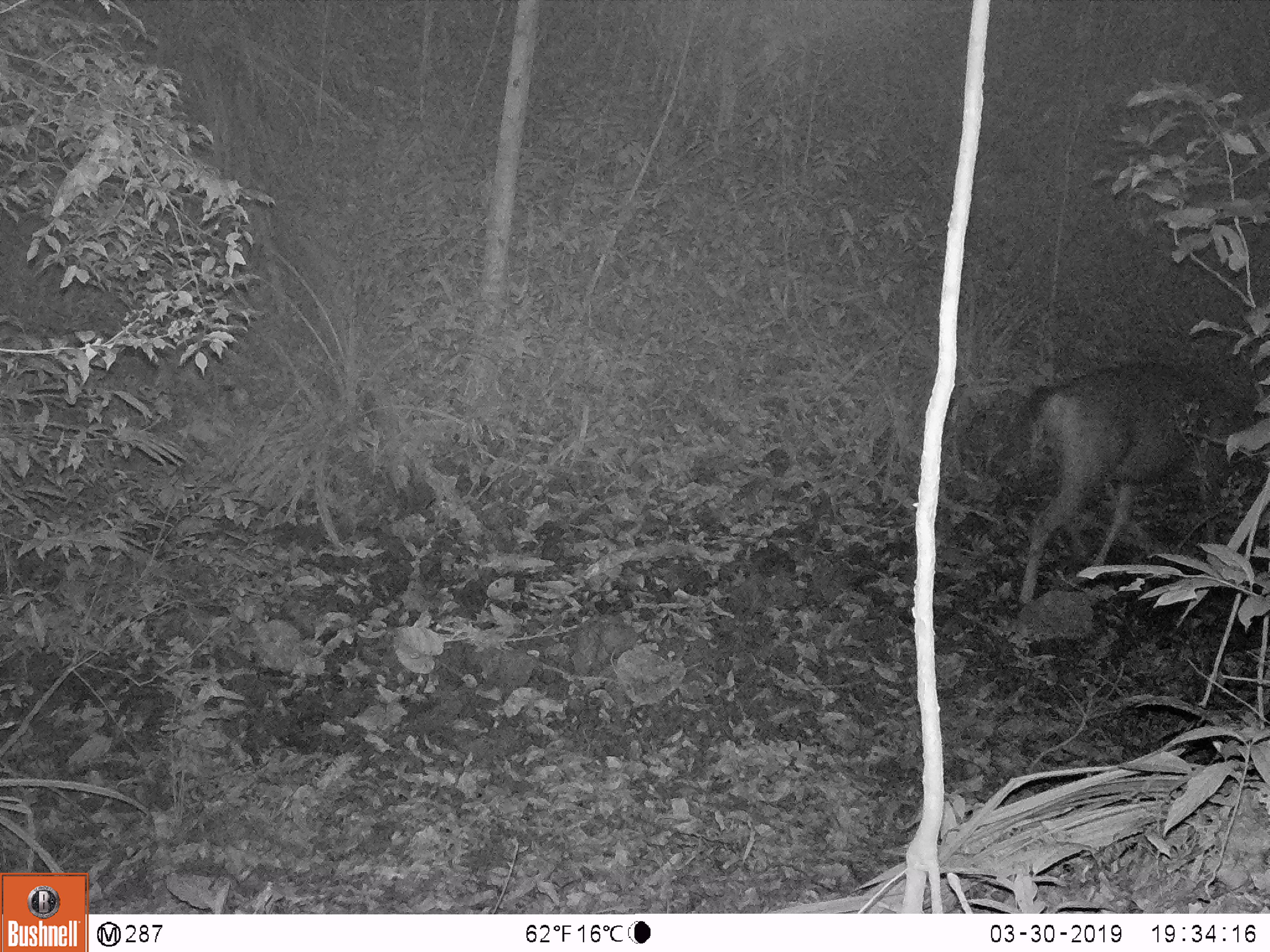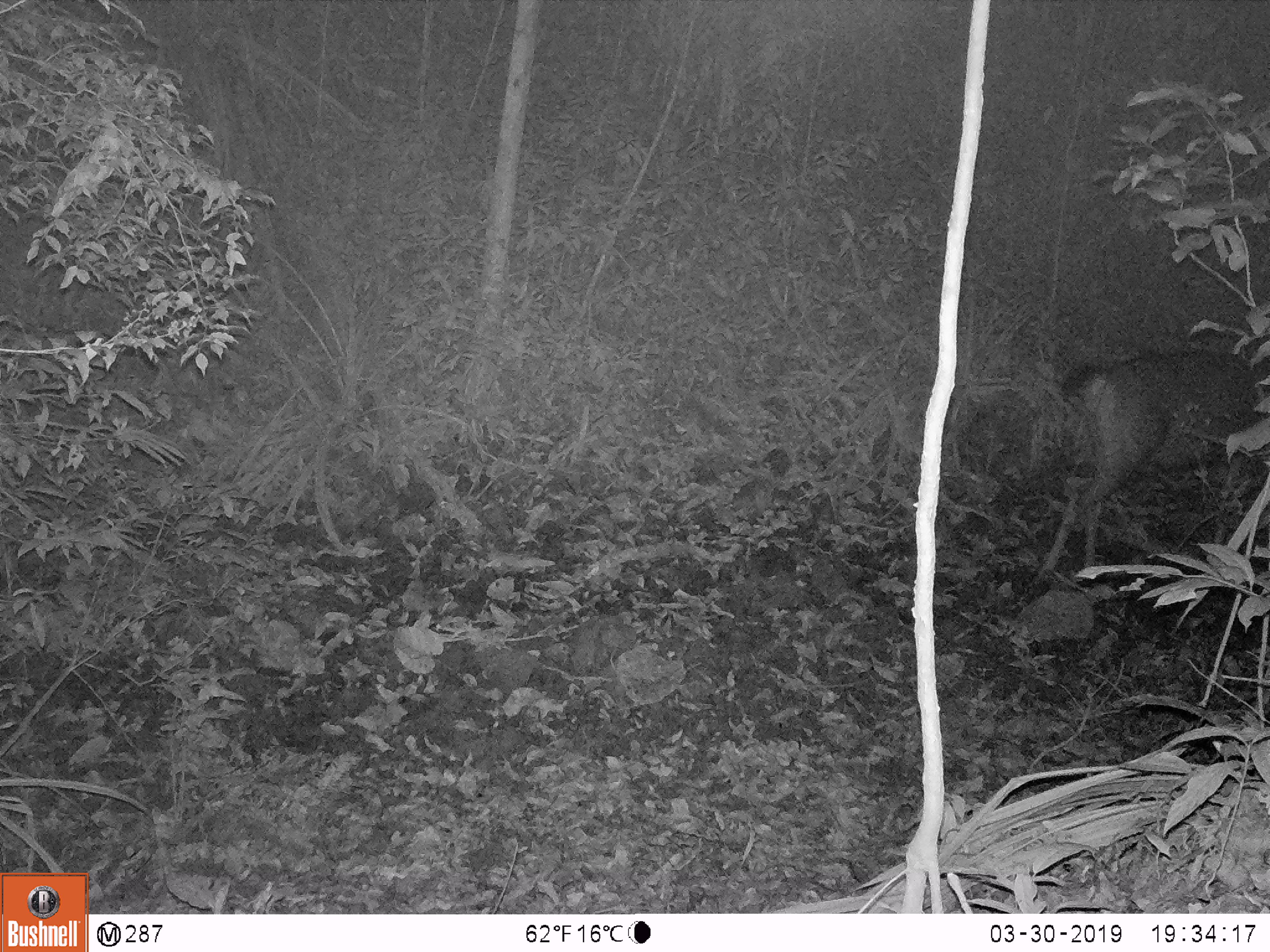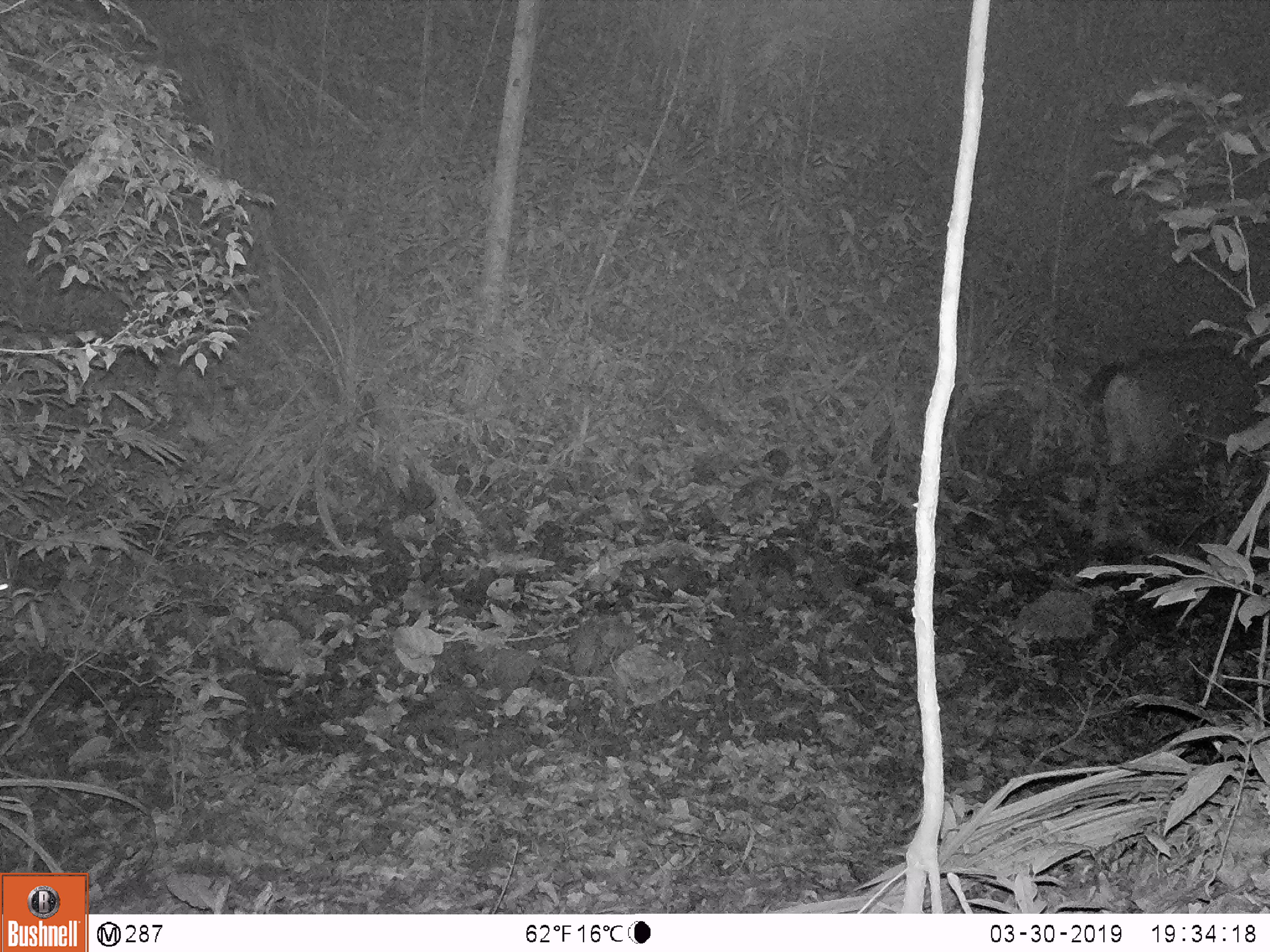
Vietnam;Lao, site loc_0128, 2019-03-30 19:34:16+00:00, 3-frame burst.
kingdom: Animalia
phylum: Chordata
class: Mammalia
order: Artiodactyla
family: Cervidae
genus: Rusa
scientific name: Rusa unicolor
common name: sambar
Sambar (Rusa unicolor). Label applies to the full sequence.